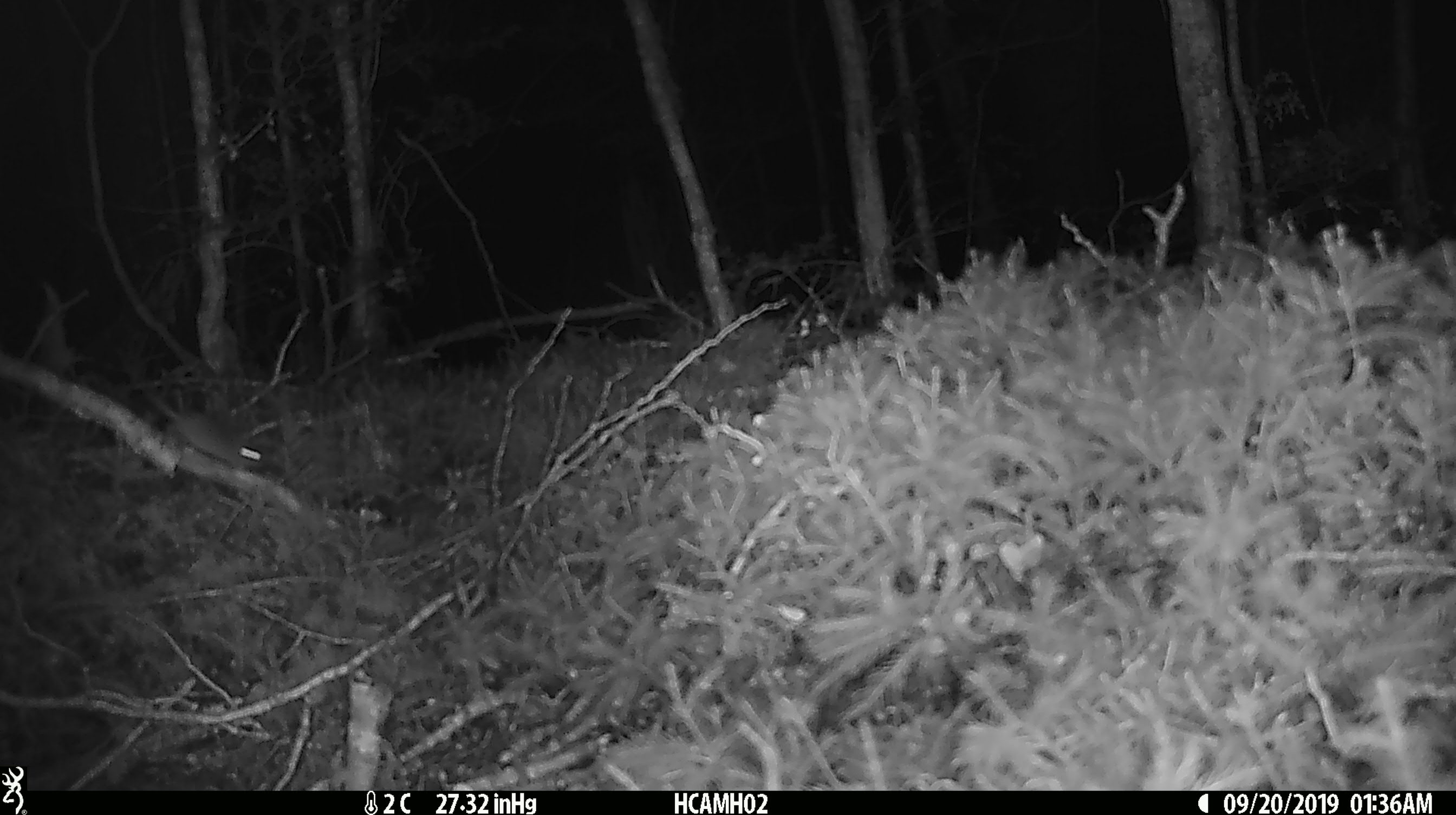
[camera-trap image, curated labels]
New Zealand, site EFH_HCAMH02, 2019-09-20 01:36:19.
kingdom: Animalia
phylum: Chordata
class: Mammalia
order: Rodentia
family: Muridae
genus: Mus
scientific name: Mus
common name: mouse